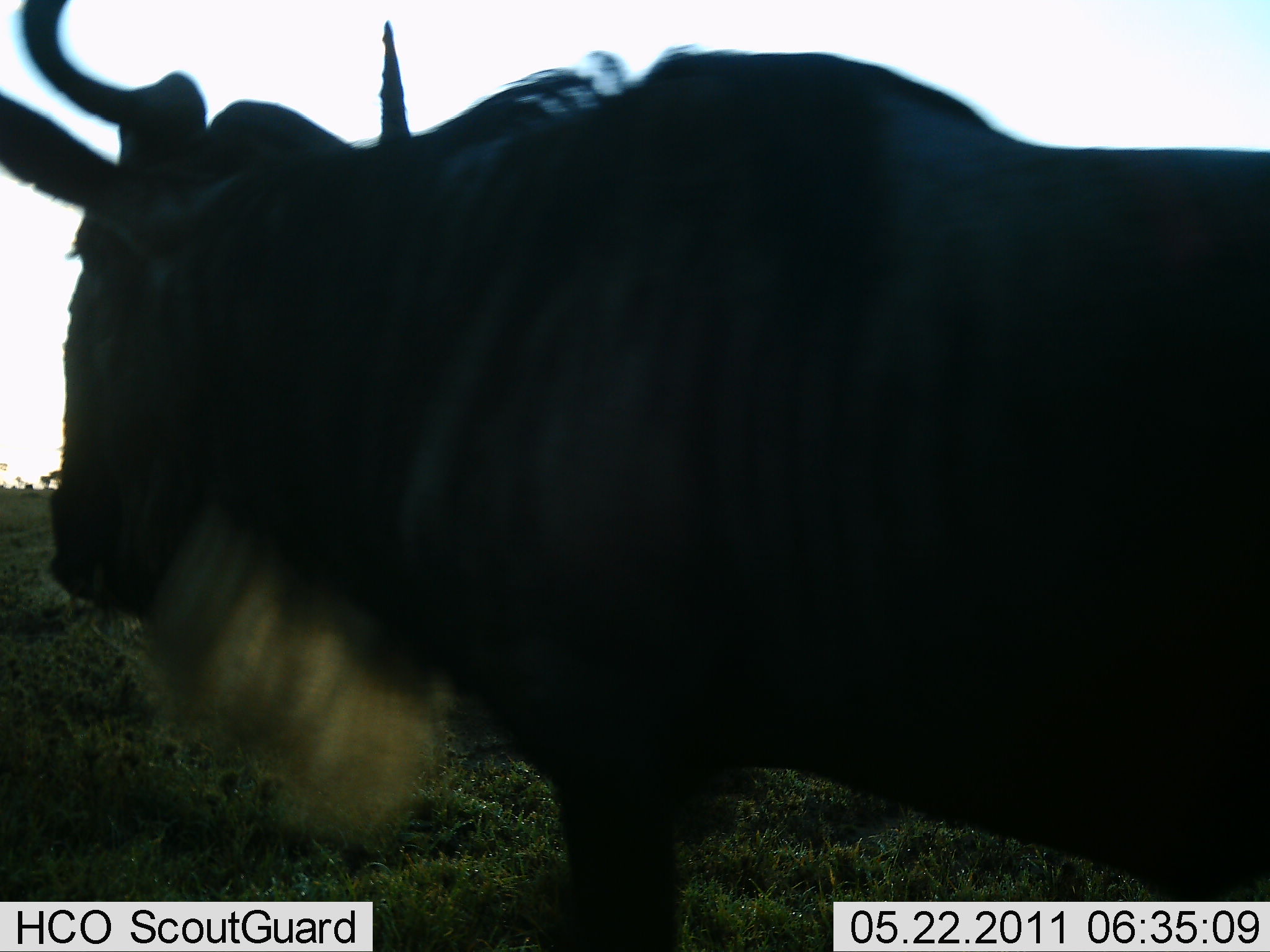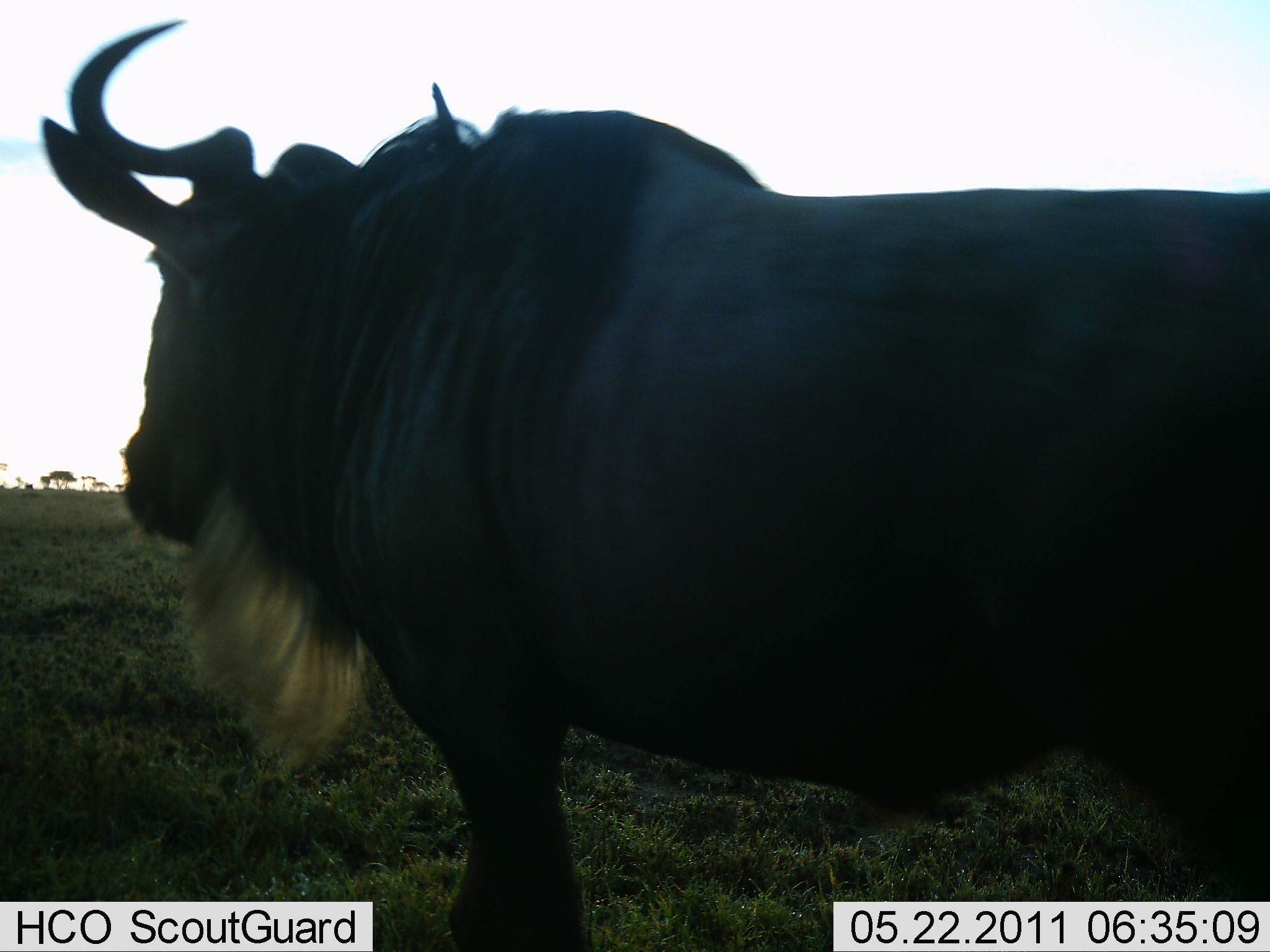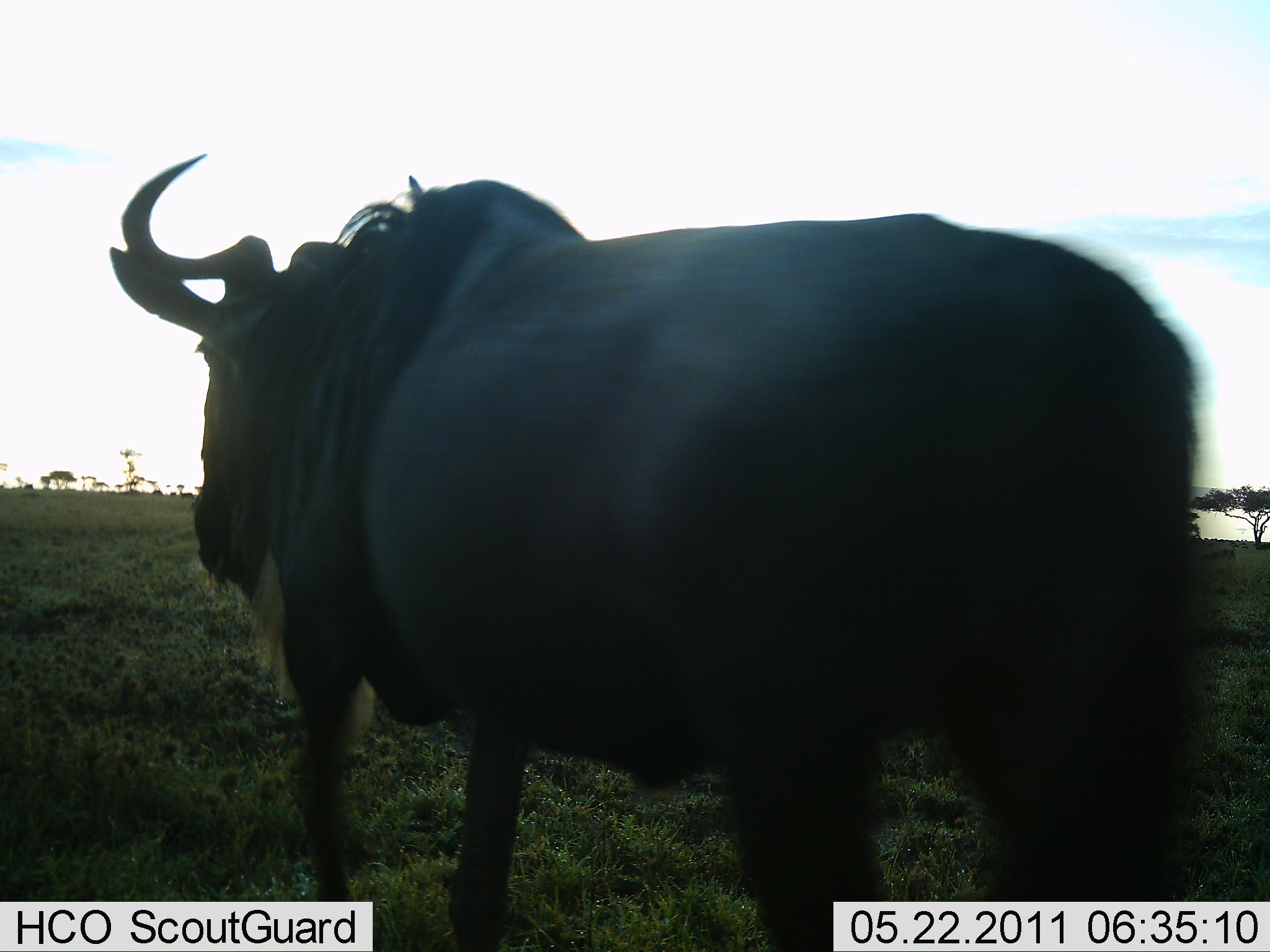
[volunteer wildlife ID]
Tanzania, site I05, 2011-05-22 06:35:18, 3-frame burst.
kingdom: Animalia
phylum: Chordata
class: Mammalia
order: Artiodactyla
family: Bovidae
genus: Connochaetes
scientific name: Connochaetes taurinus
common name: blue wildebeest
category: wildebeest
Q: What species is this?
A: Wildebeest (blue wildebeest) (Connochaetes taurinus).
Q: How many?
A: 1.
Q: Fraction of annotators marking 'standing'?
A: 50%.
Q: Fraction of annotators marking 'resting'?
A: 0%.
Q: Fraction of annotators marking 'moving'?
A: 50%.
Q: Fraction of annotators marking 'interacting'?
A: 0%.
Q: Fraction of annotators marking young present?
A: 0%.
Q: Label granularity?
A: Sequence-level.